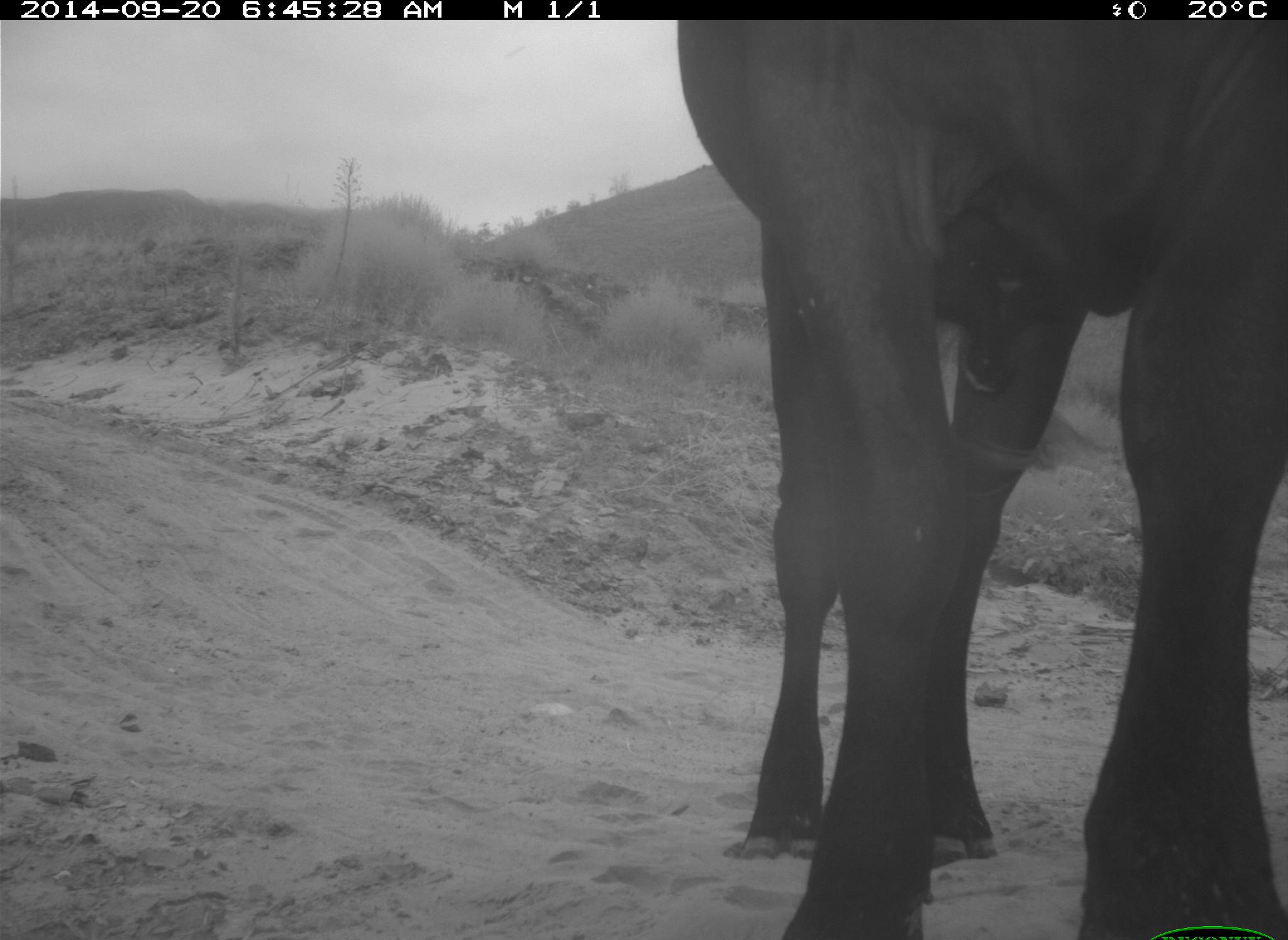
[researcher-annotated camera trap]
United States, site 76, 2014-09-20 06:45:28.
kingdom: Animalia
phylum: Chordata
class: Mammalia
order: Artiodactyla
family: Bovidae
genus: Bos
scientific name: Bos taurus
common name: cow